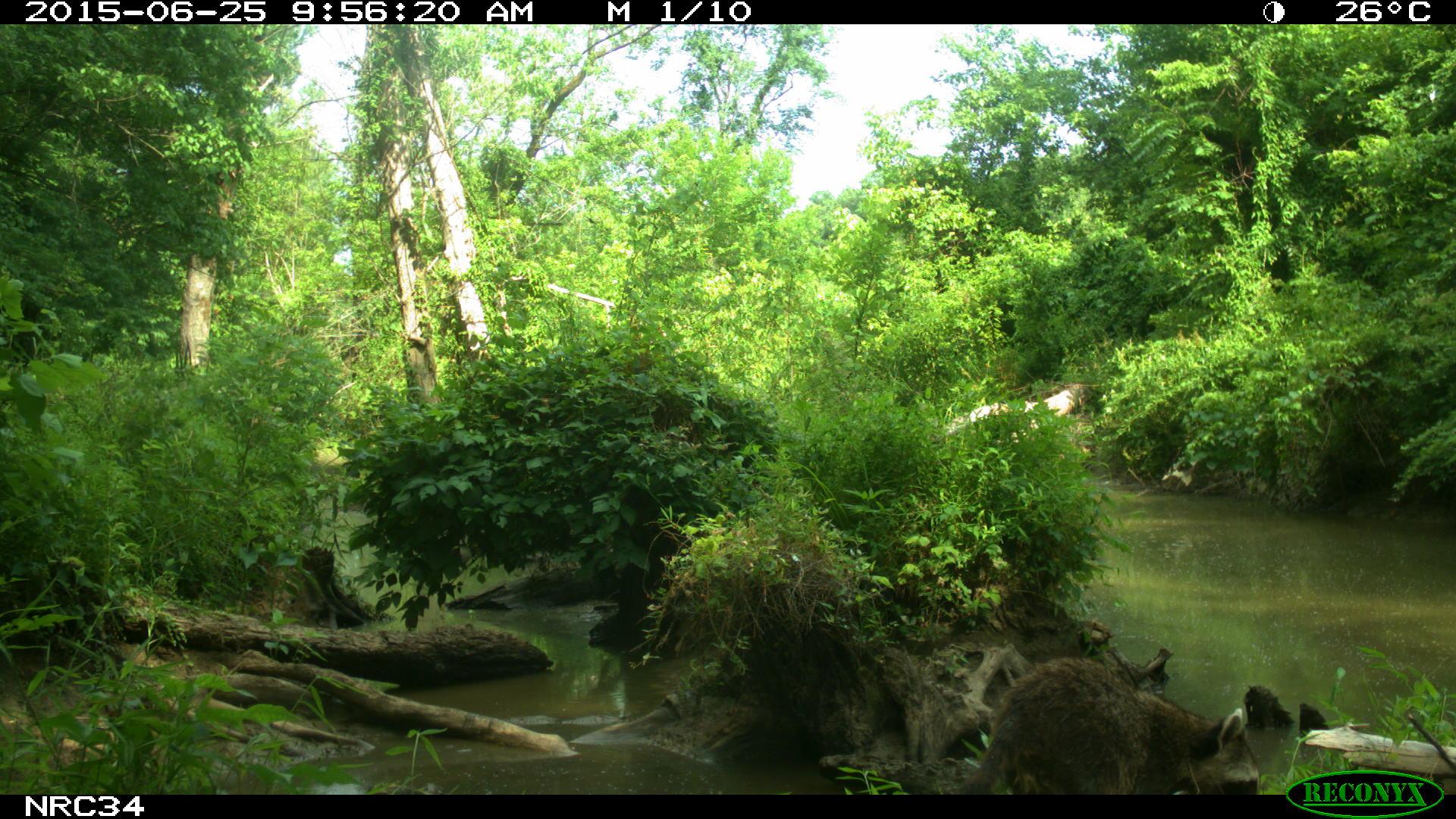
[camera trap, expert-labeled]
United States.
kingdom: Animalia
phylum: Chordata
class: Mammalia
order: Carnivora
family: Procyonidae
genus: Procyon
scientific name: Procyon lotor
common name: northern raccoon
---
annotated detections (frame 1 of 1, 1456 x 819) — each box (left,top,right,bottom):
Northern Raccoon: (961,641,1256,802)